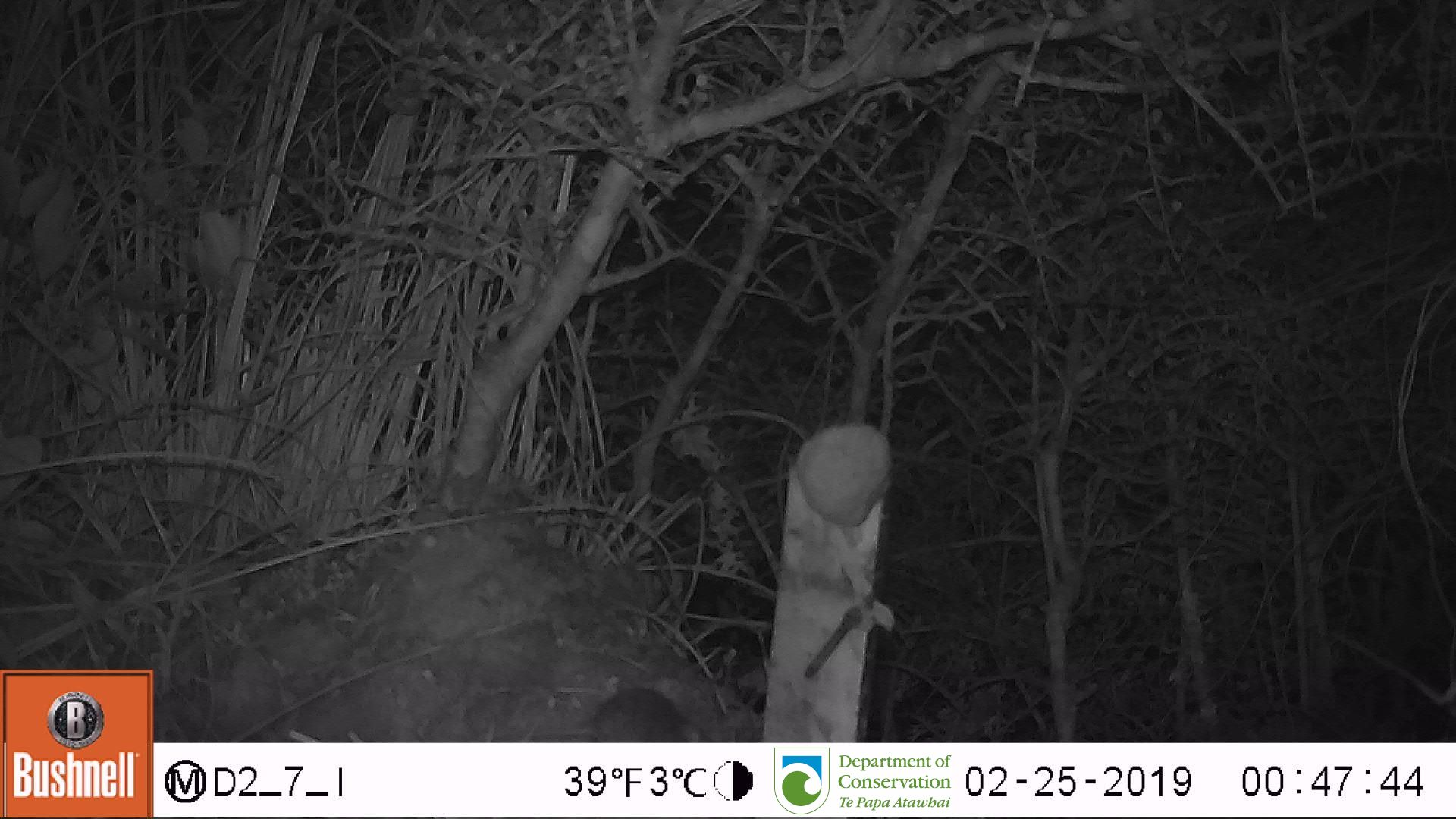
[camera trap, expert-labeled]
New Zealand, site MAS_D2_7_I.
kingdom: Animalia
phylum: Chordata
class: Mammalia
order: Rodentia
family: Muridae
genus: Mus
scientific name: Mus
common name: mouse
Mouse (Mus).